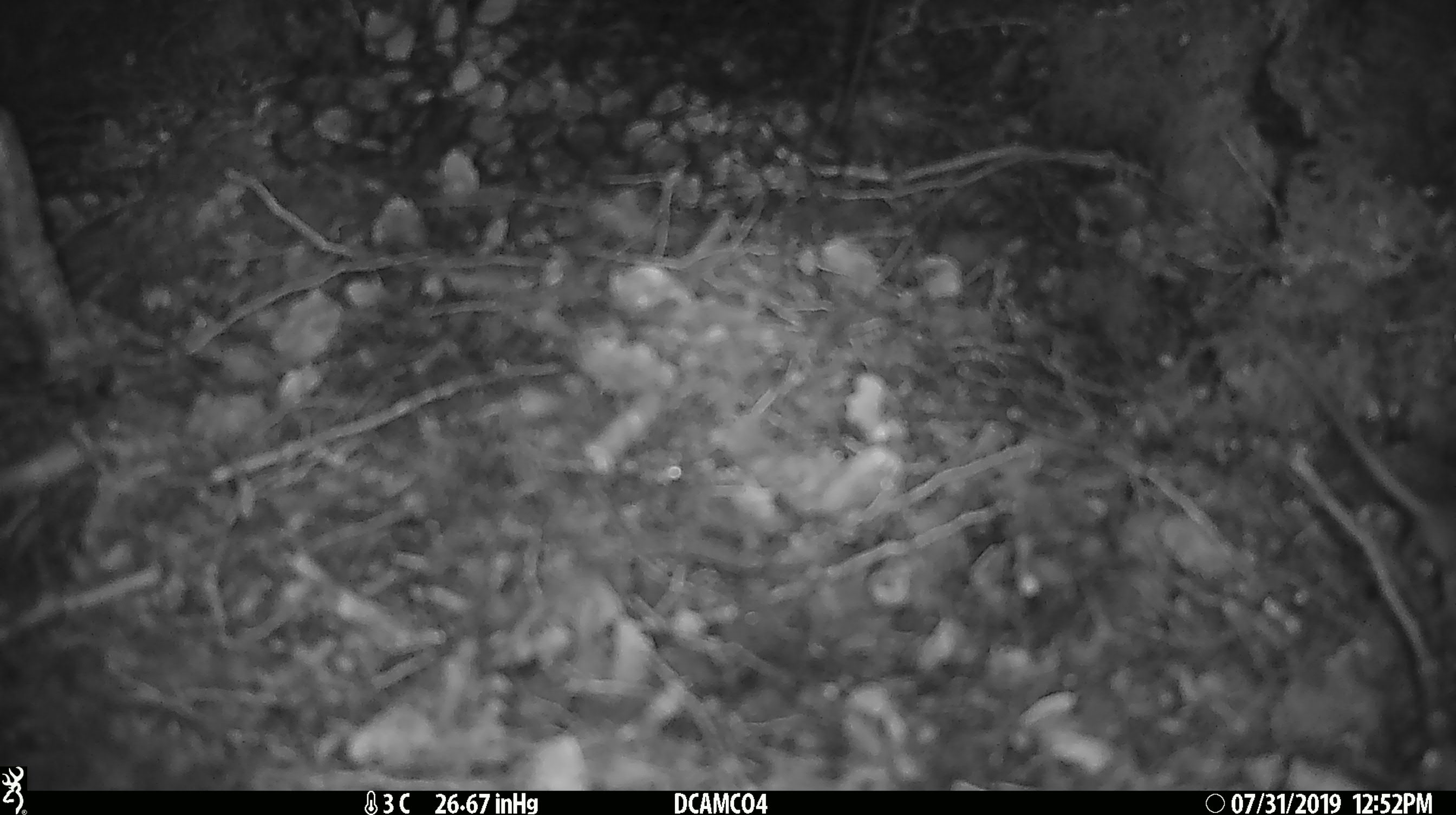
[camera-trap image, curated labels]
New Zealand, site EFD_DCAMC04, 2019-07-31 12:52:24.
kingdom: Animalia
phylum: Chordata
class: Mammalia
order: Rodentia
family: Muridae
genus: Mus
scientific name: Mus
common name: mouse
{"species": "mouse (Mus)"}